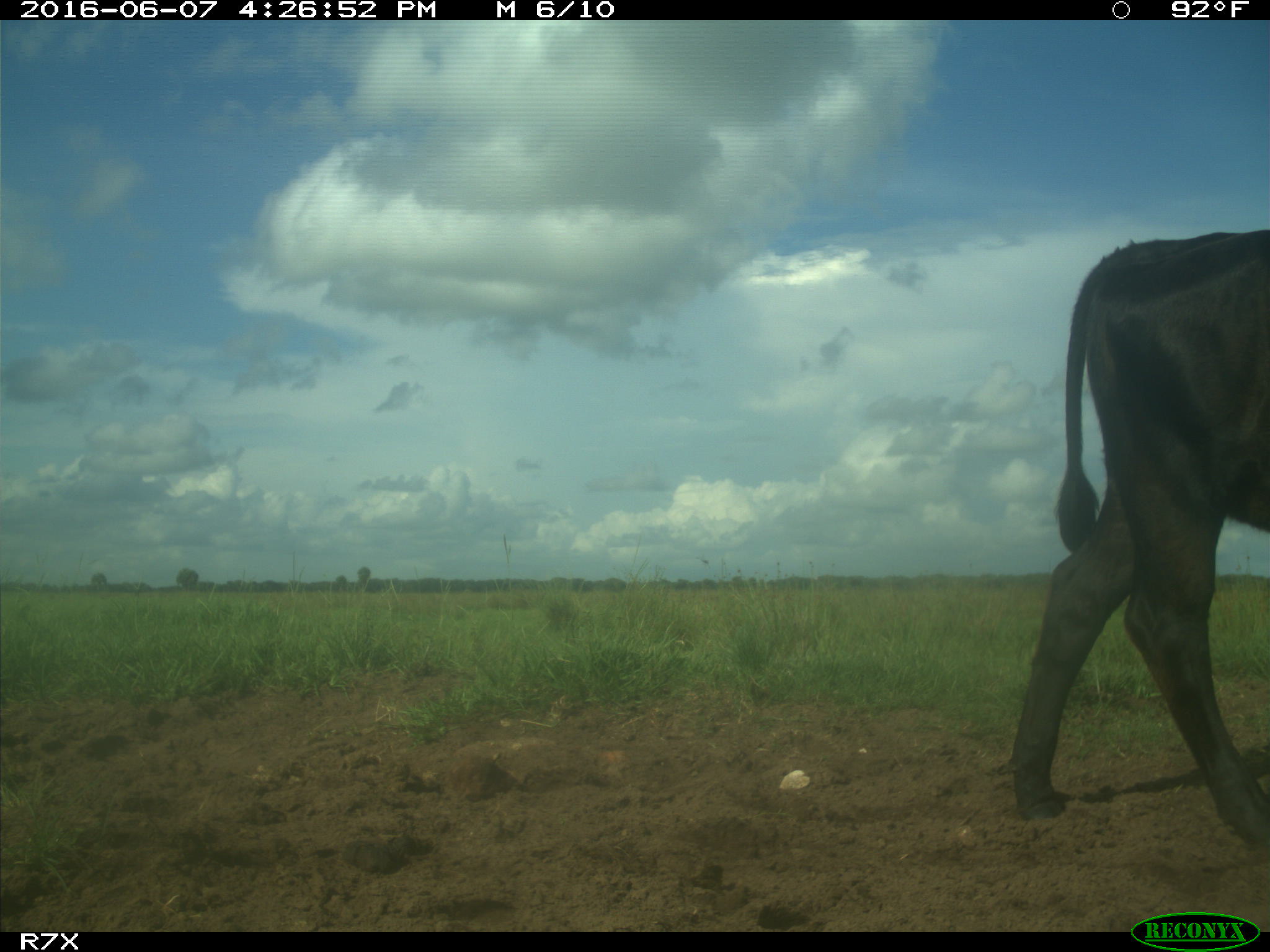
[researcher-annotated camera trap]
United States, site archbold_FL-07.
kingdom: Animalia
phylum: Chordata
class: Mammalia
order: Artiodactyla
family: Bovidae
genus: Bos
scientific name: Bos taurus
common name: domestic cow